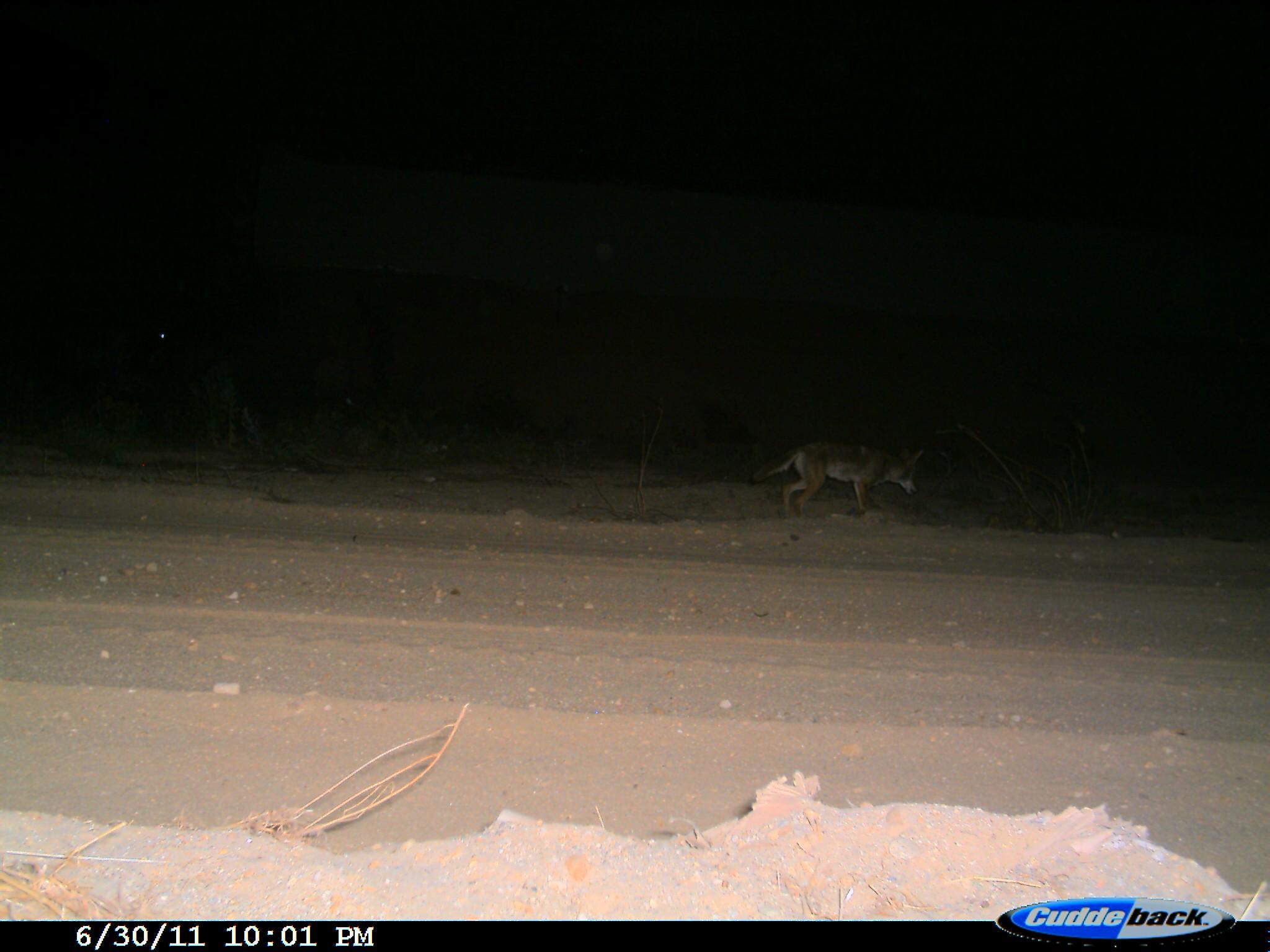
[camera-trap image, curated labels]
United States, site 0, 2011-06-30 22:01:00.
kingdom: Animalia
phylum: Chordata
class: Mammalia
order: Carnivora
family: Canidae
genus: Canis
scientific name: Canis latrans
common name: coyote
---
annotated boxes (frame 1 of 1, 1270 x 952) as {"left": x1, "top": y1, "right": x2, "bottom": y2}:
coyote: {"left": 745, "top": 425, "right": 937, "bottom": 528}